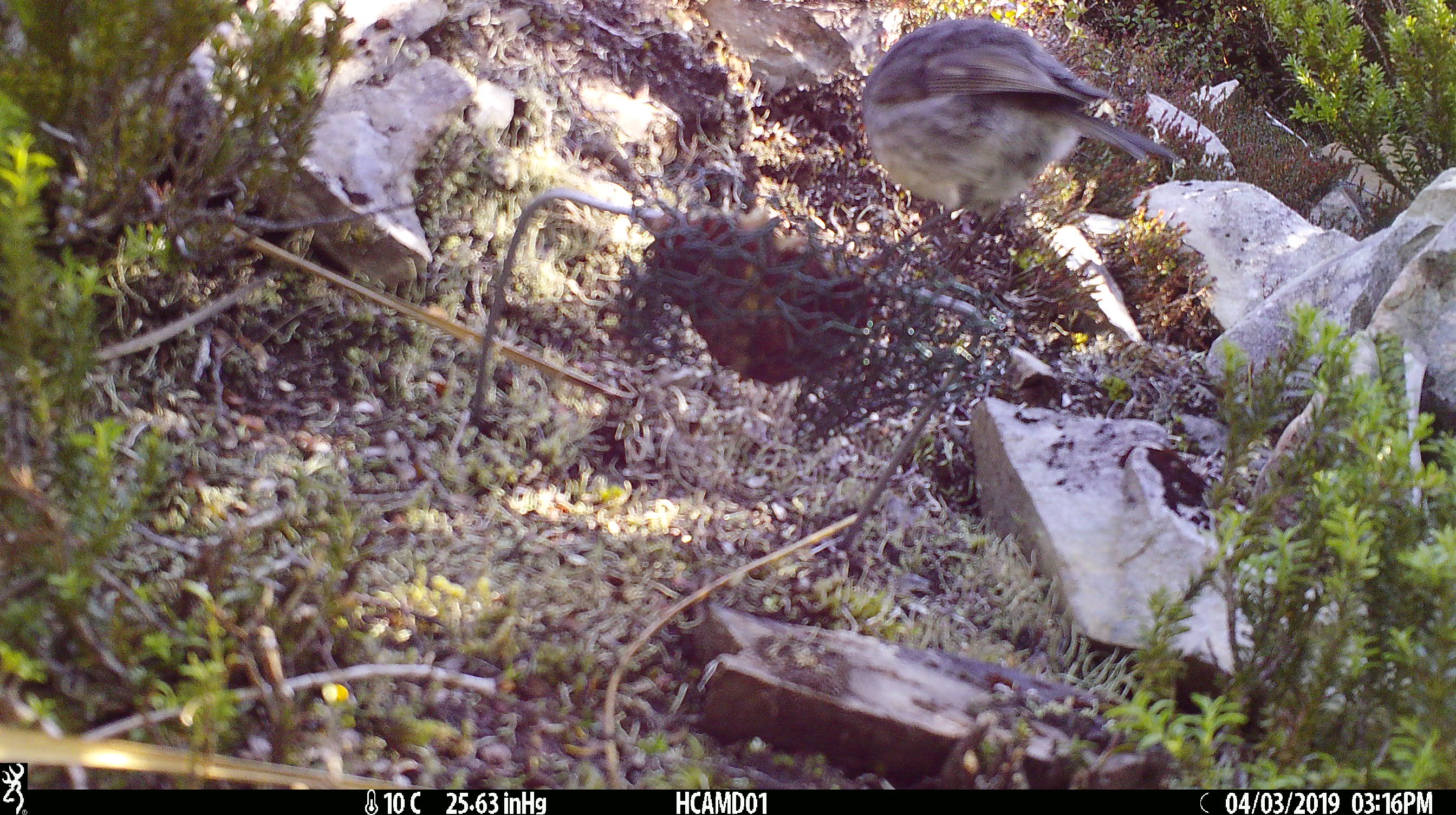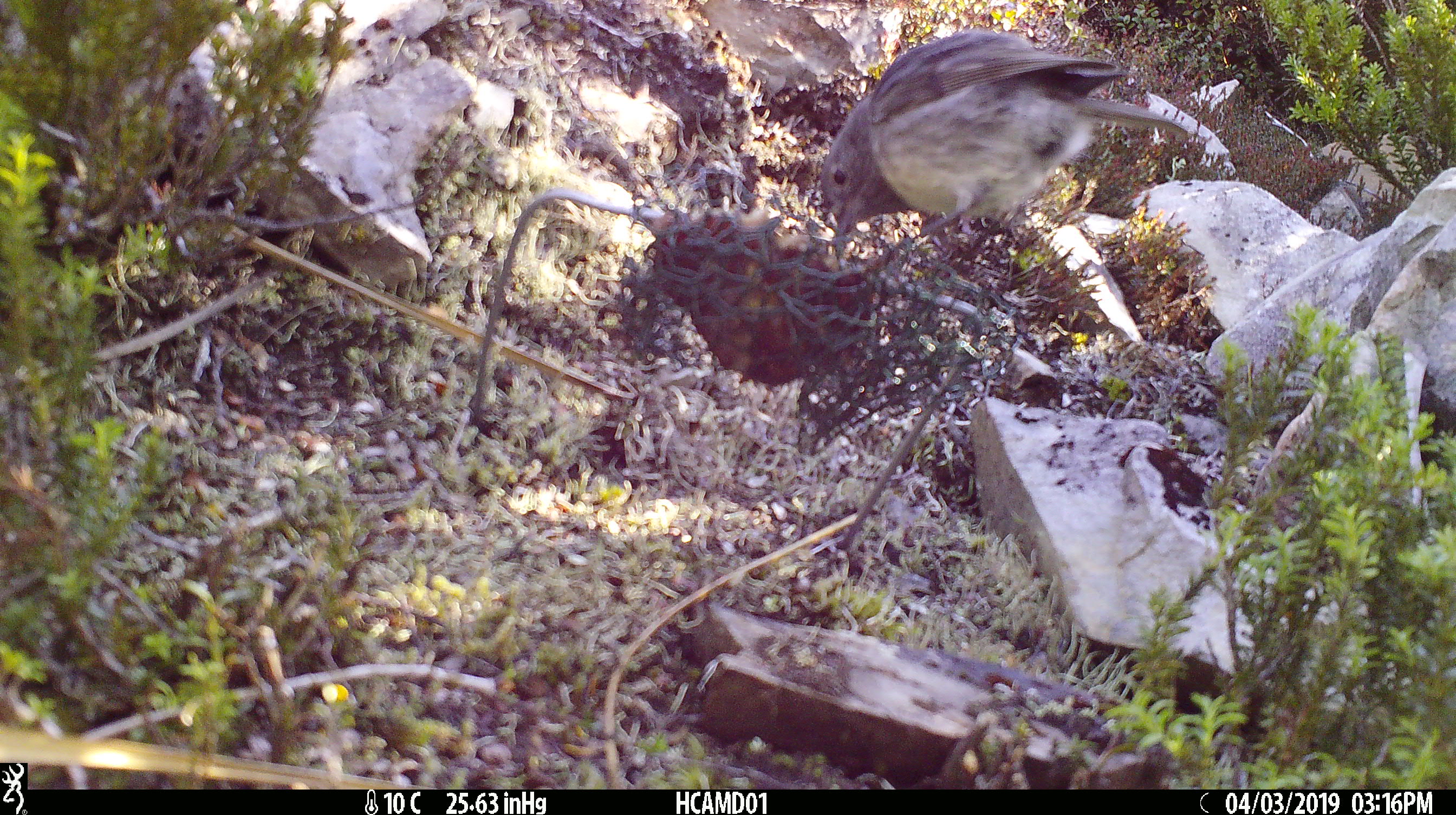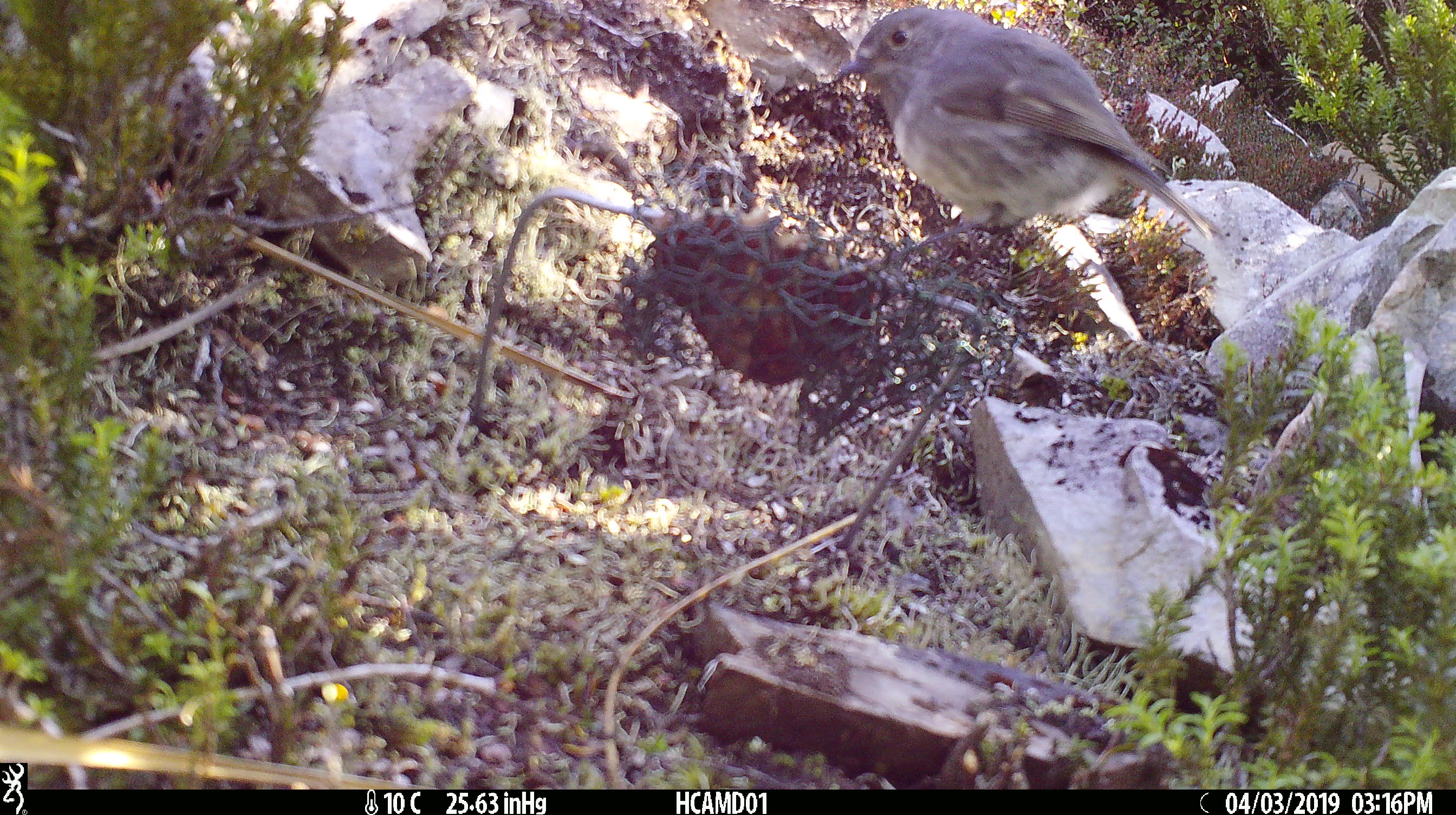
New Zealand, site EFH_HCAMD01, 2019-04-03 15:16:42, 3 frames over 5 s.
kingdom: Animalia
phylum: Chordata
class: Aves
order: Passeriformes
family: Petroicidae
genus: Petroica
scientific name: Petroica australis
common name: new zealand robin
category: robin